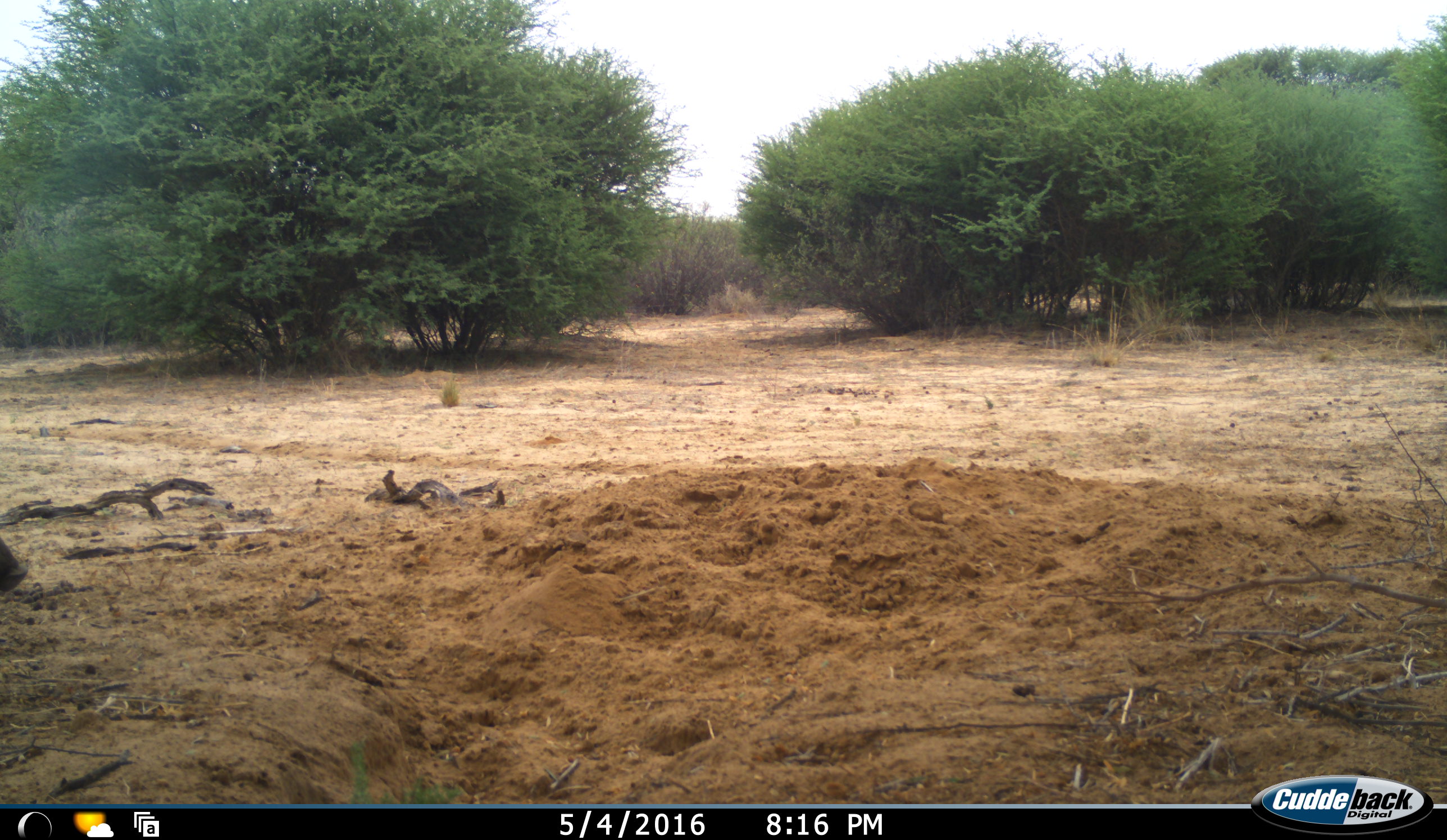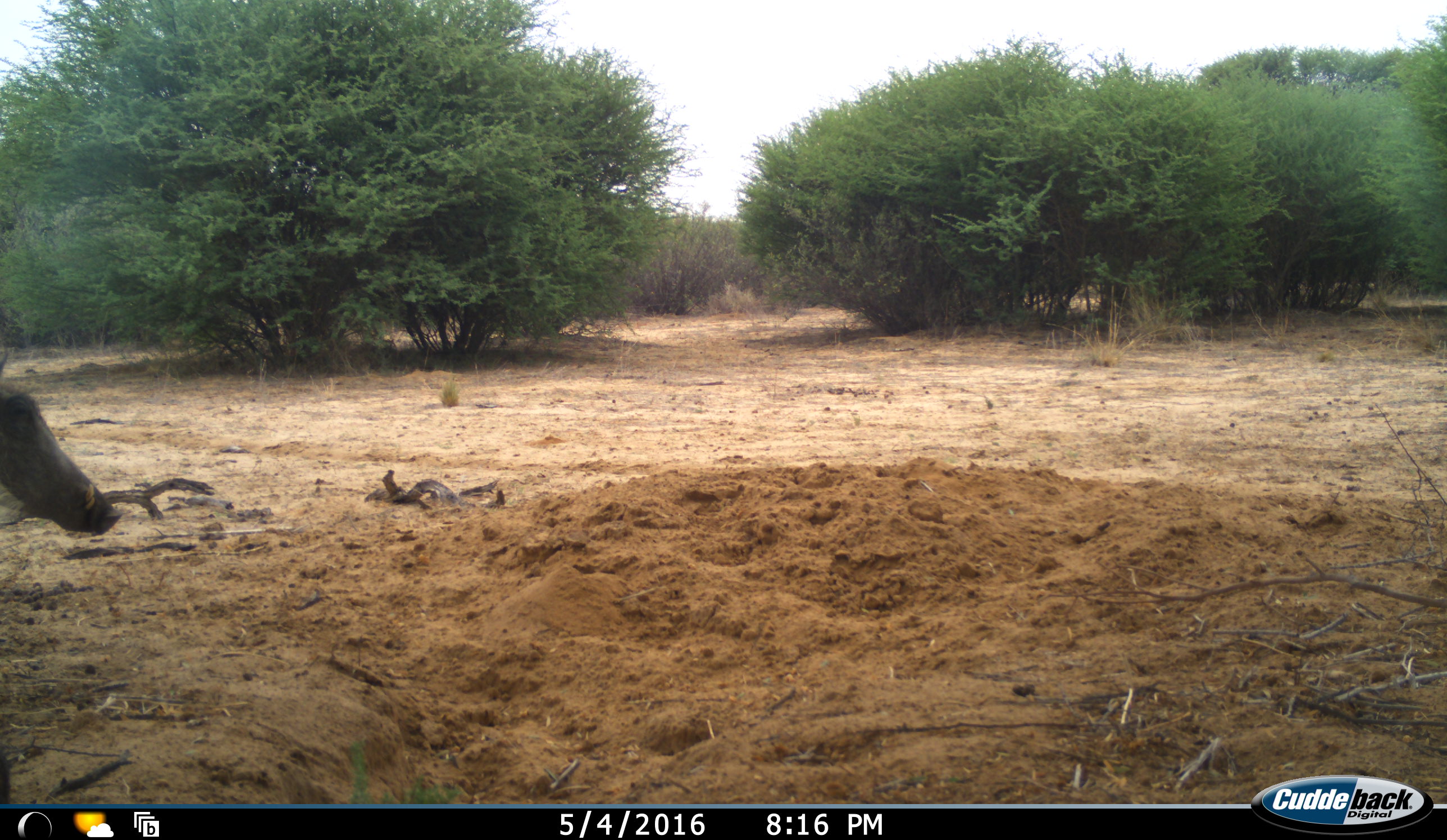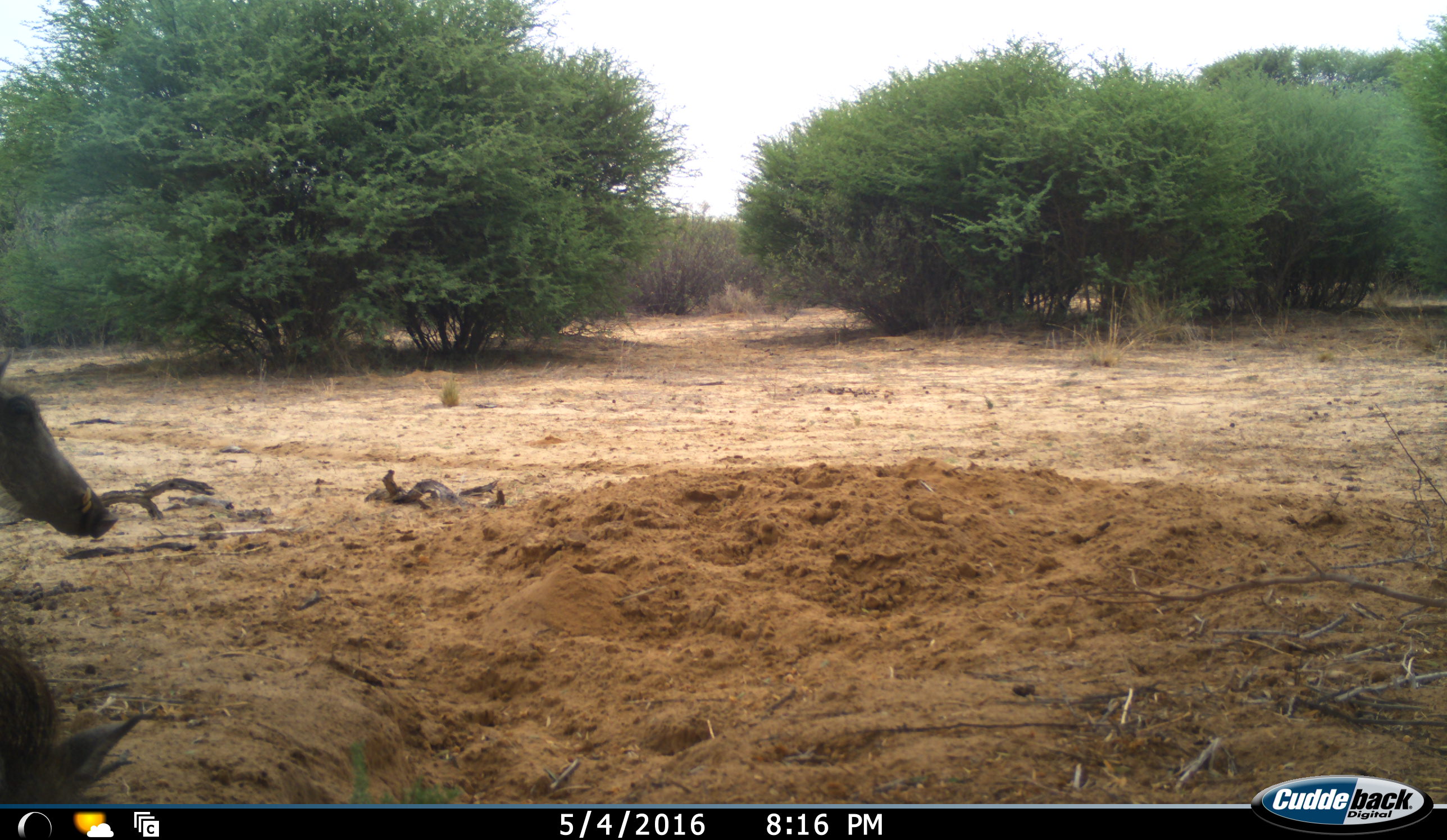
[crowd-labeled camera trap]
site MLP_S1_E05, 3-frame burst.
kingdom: Animalia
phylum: Chordata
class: Mammalia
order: Artiodactyla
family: Suidae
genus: Phacochoerus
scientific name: Phacochoerus africanus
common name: warthog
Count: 2.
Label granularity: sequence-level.